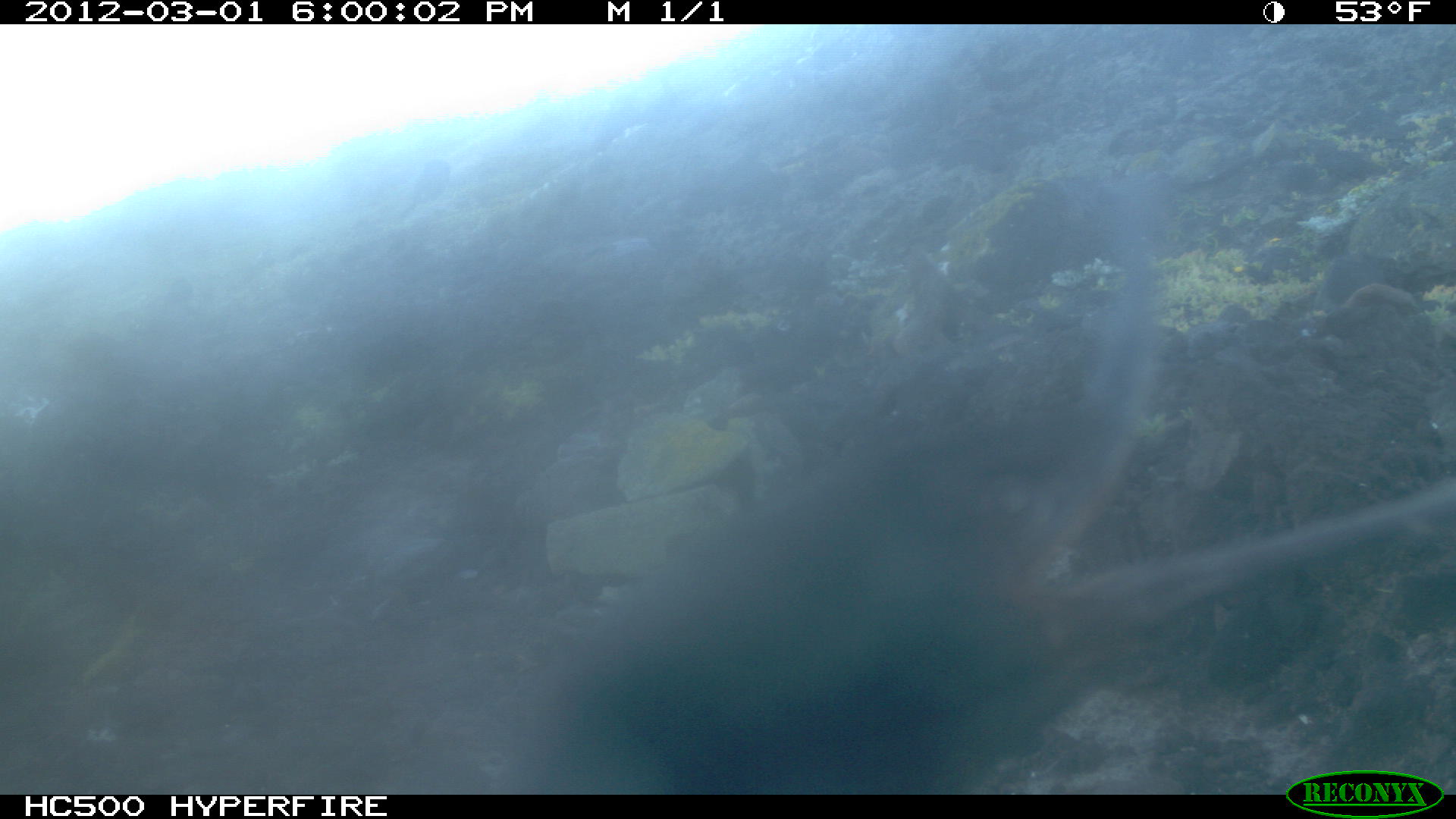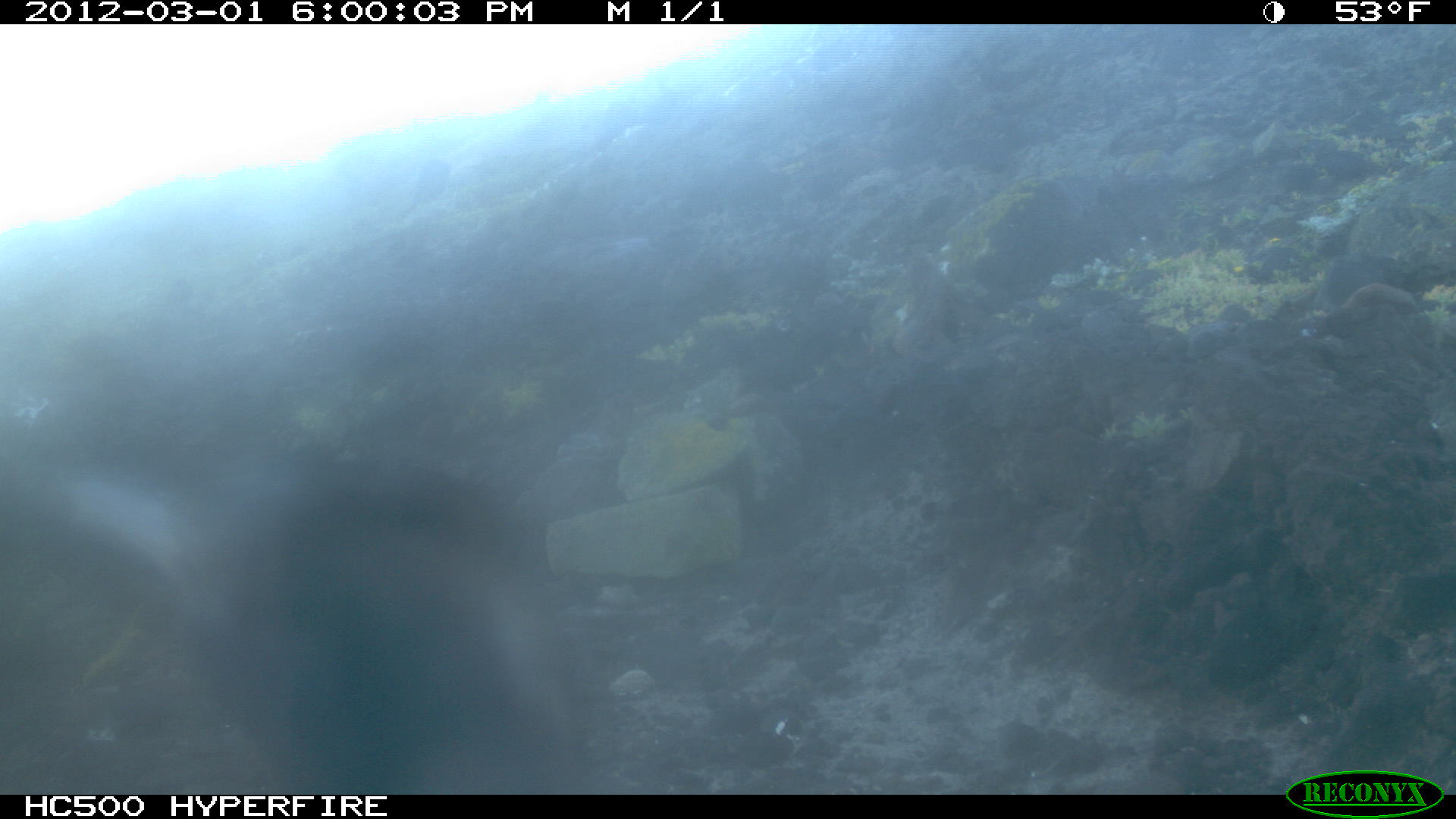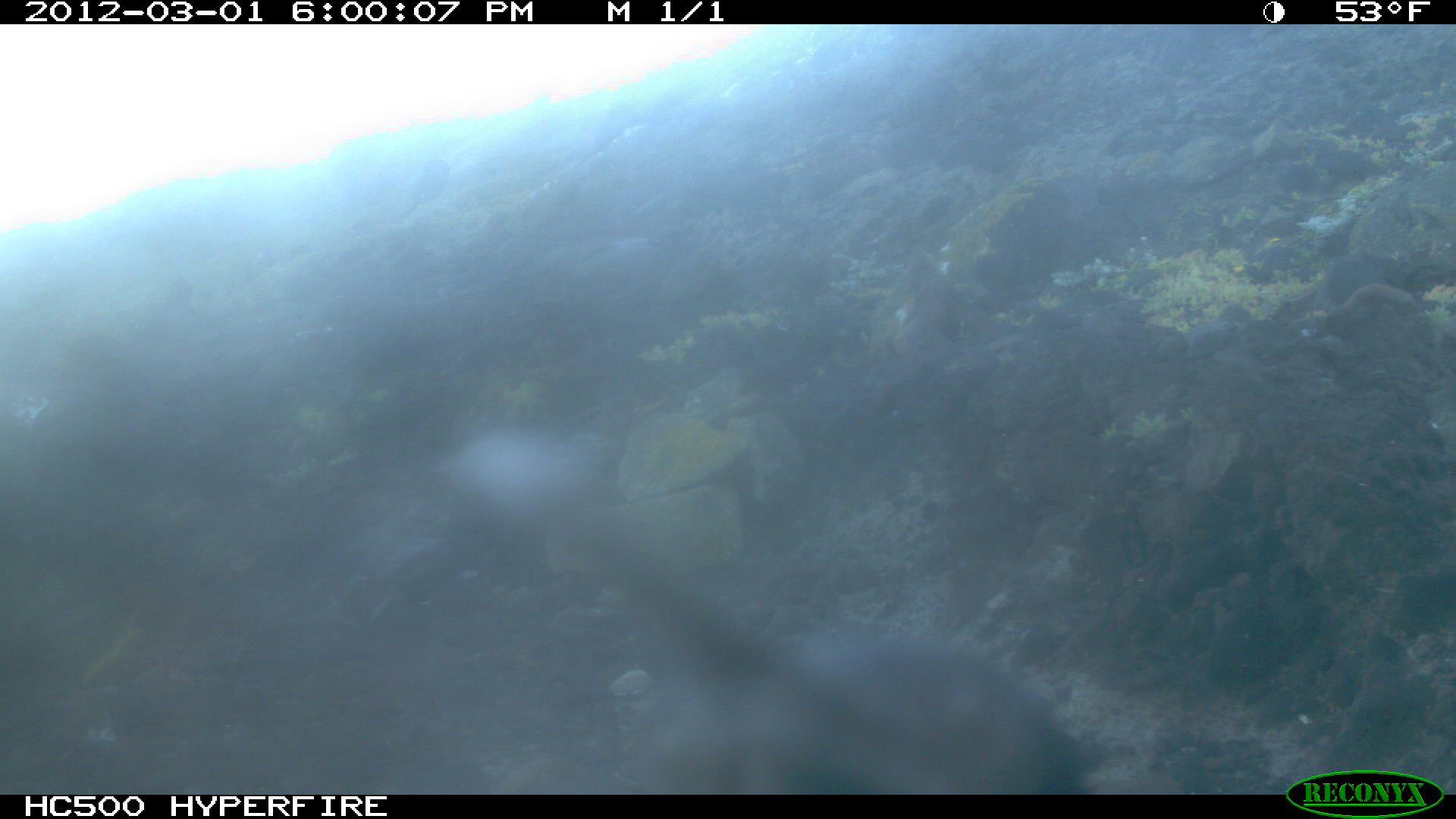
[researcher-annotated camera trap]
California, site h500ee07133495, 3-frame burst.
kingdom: Animalia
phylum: Chordata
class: Aves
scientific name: Aves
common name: bird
Bird (Aves).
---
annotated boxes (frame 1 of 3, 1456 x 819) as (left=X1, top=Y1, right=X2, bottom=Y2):
bird: (left=518, top=163, right=1455, bottom=789)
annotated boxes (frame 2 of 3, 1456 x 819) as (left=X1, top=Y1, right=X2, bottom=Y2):
bird: (left=0, top=451, right=591, bottom=792); (left=411, top=157, right=450, bottom=208)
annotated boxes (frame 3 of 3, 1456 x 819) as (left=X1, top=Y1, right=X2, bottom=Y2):
bird: (left=443, top=424, right=1094, bottom=792)